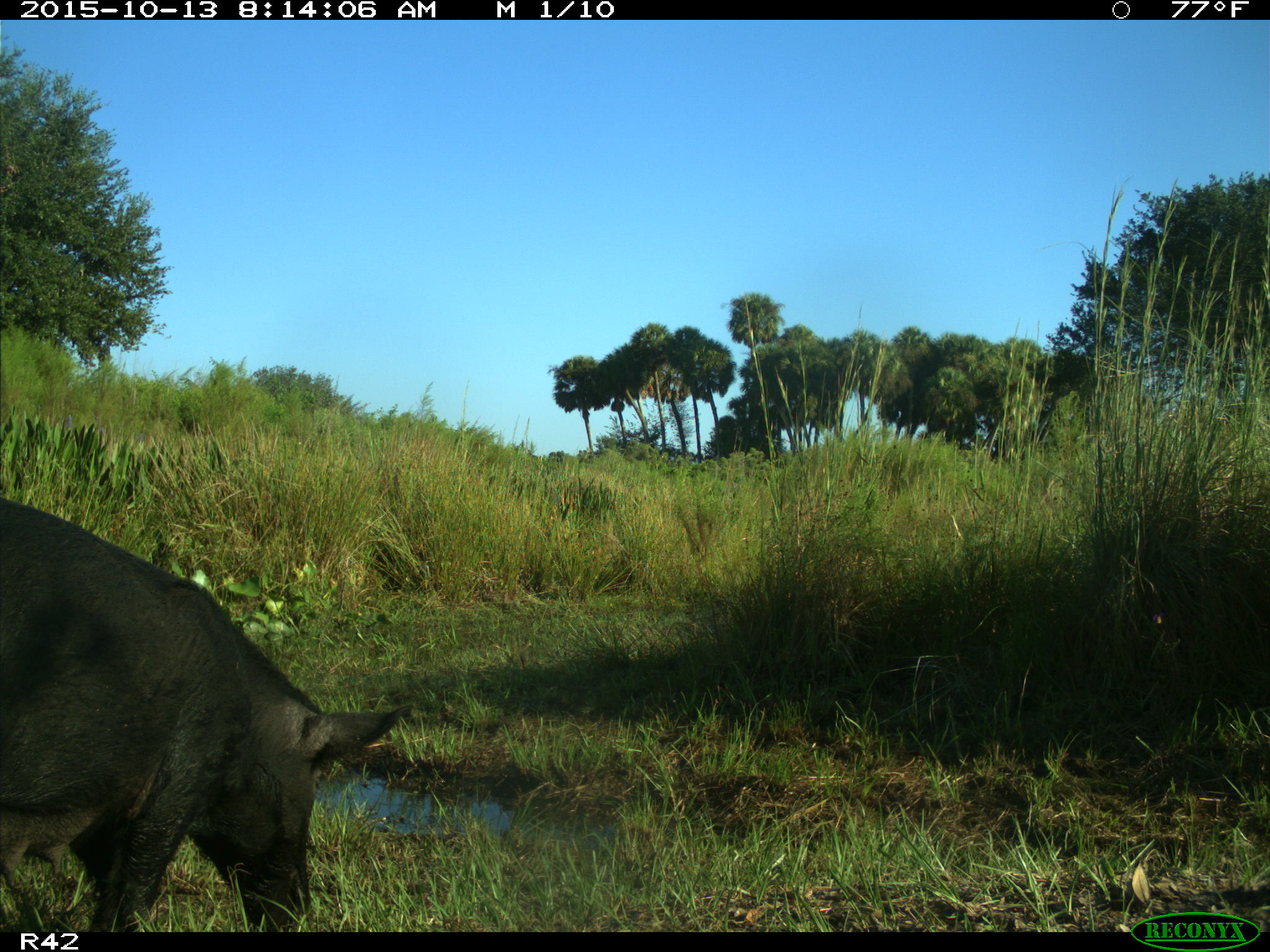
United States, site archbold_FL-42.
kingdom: Animalia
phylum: Chordata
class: Mammalia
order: Artiodactyla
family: Suidae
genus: Sus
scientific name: Sus scrofa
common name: wild boar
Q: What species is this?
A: Sus scrofa (wild boar).